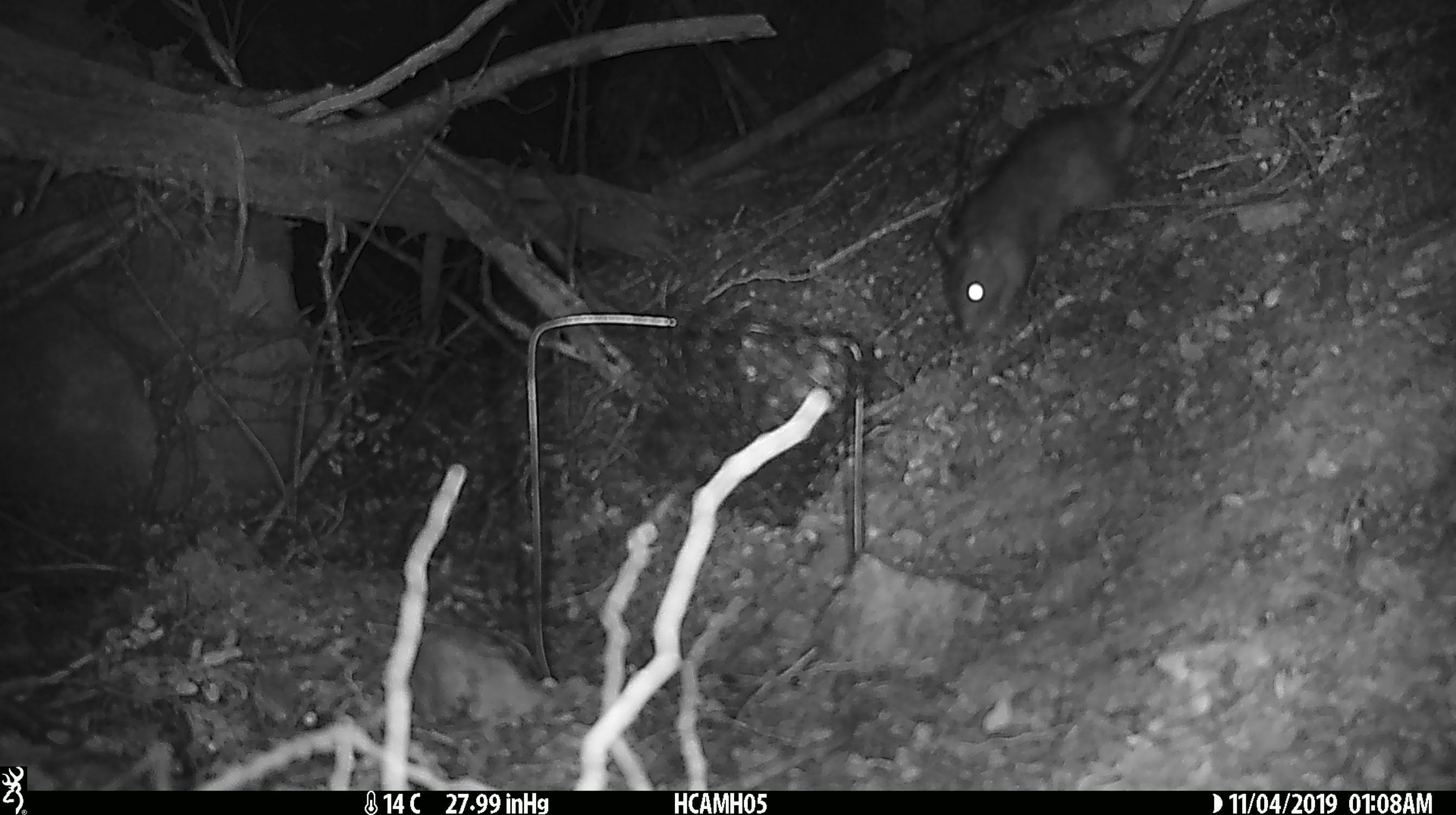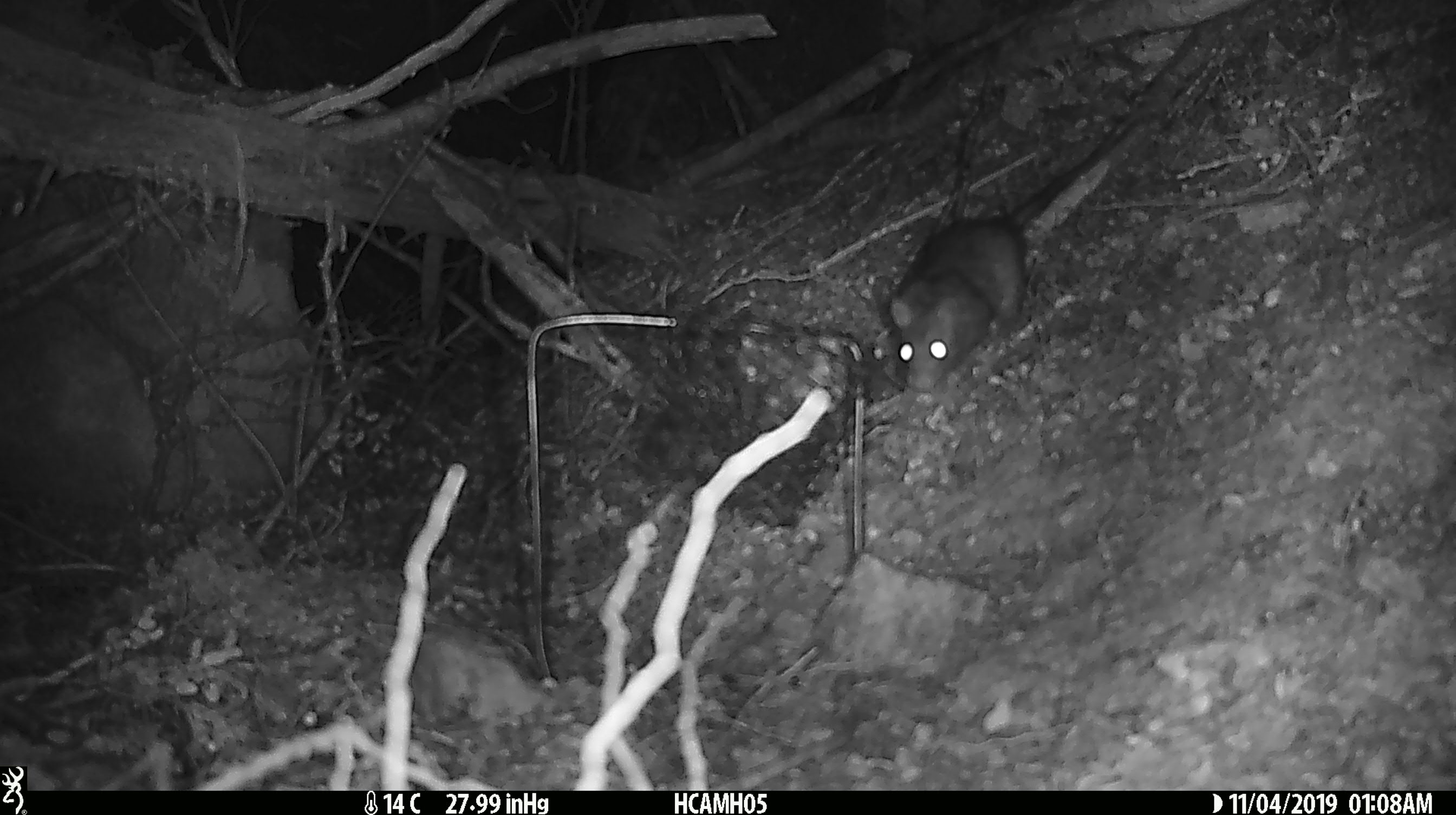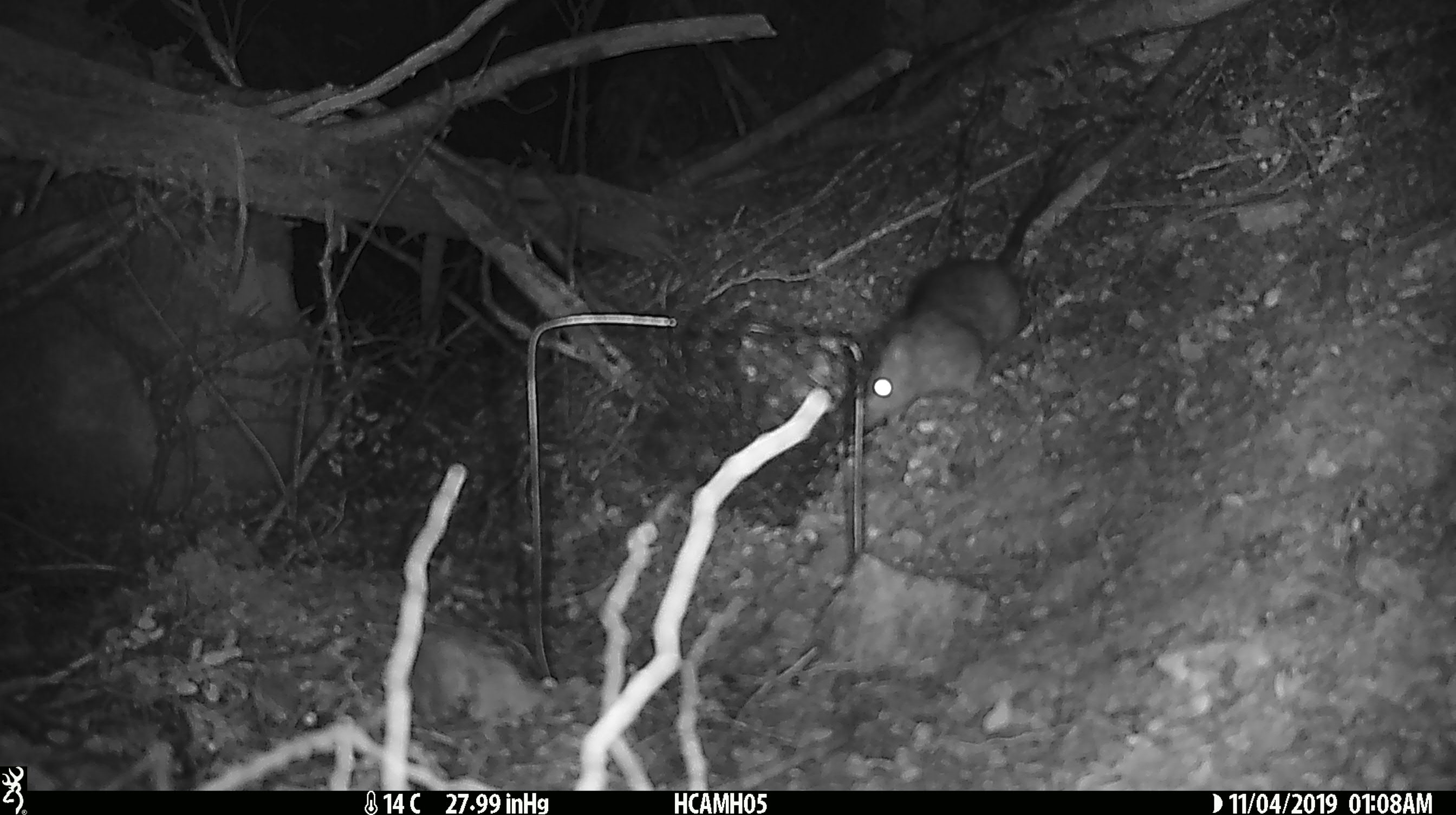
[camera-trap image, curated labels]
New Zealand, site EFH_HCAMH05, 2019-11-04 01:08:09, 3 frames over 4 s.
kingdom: Animalia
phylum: Chordata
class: Mammalia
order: Rodentia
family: Muridae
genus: Rattus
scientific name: Rattus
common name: rat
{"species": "rat (Rattus)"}